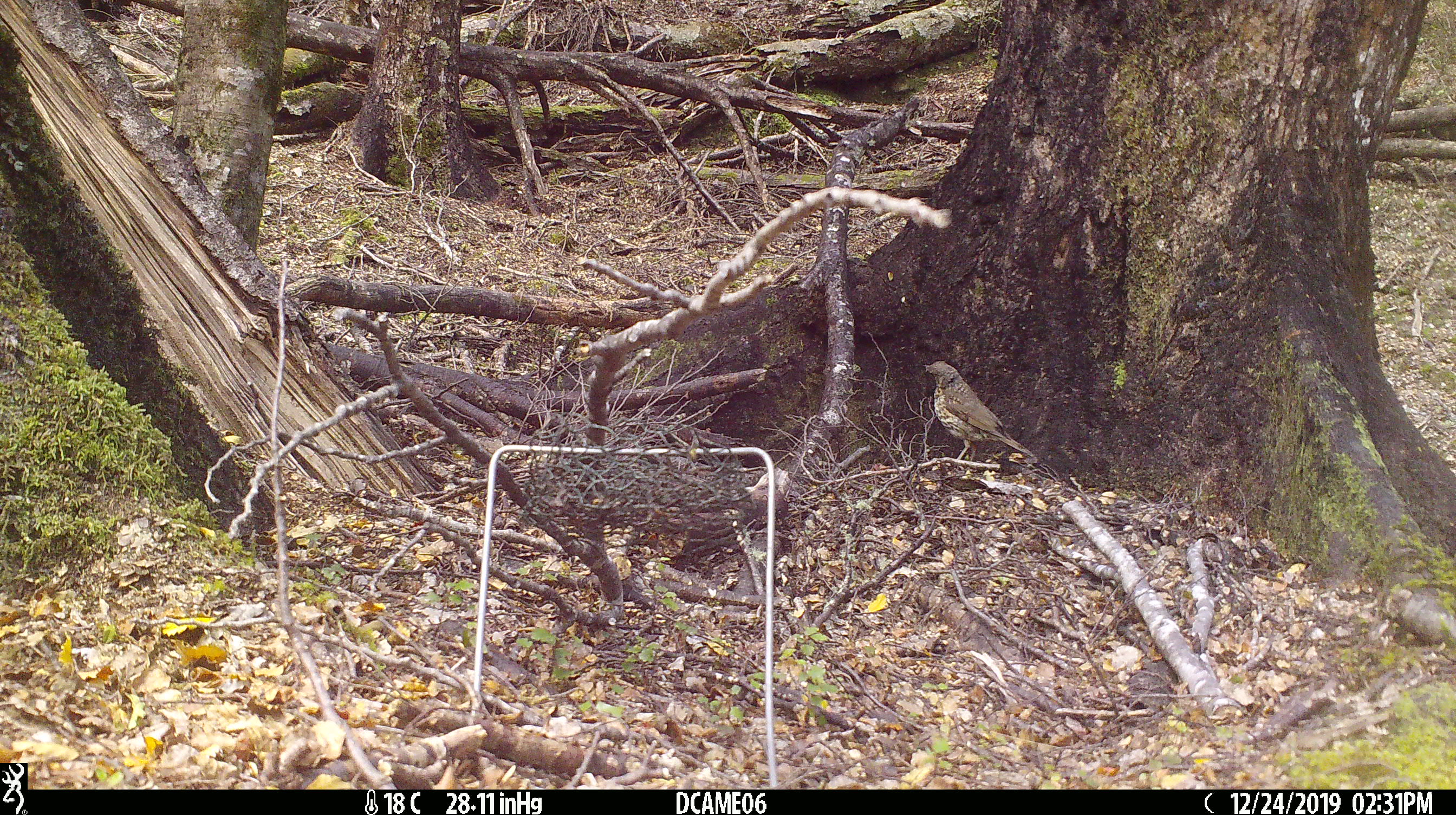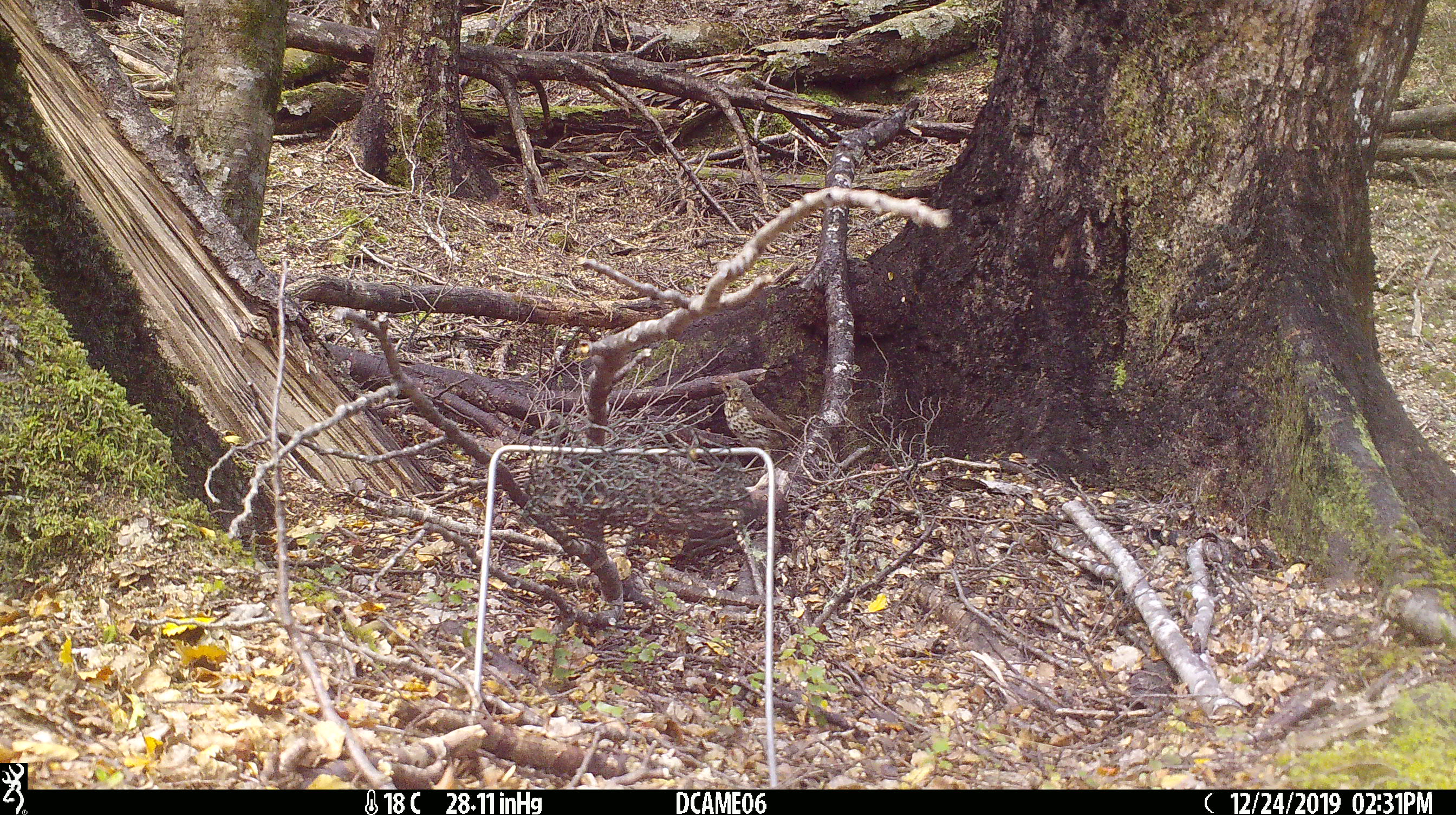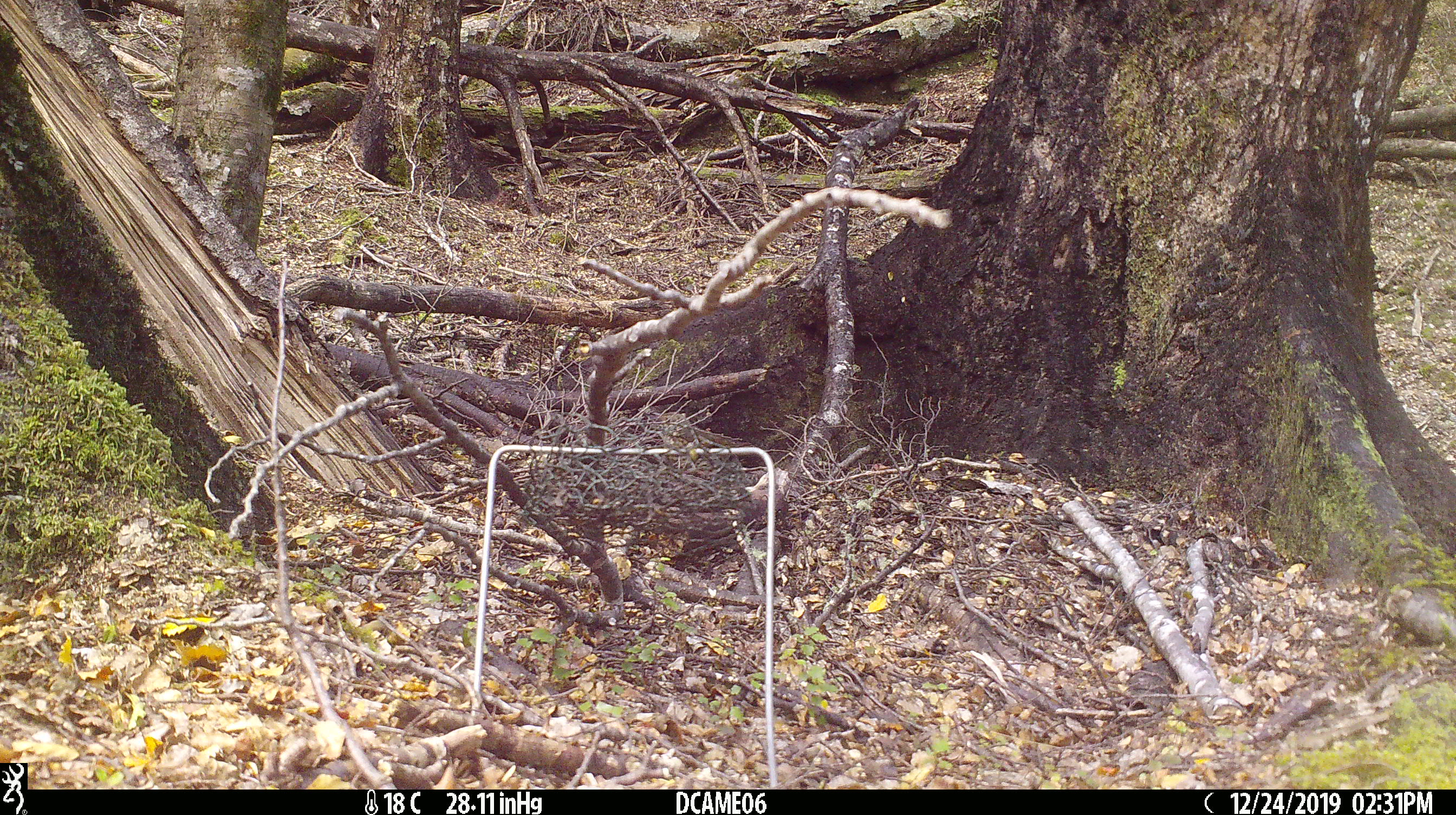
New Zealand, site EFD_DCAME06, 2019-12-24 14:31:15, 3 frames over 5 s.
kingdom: Animalia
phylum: Chordata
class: Aves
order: Passeriformes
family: Turdidae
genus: Turdus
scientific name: Turdus philomelos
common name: song thrush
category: thrush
Thrush (song thrush) (Turdus philomelos).